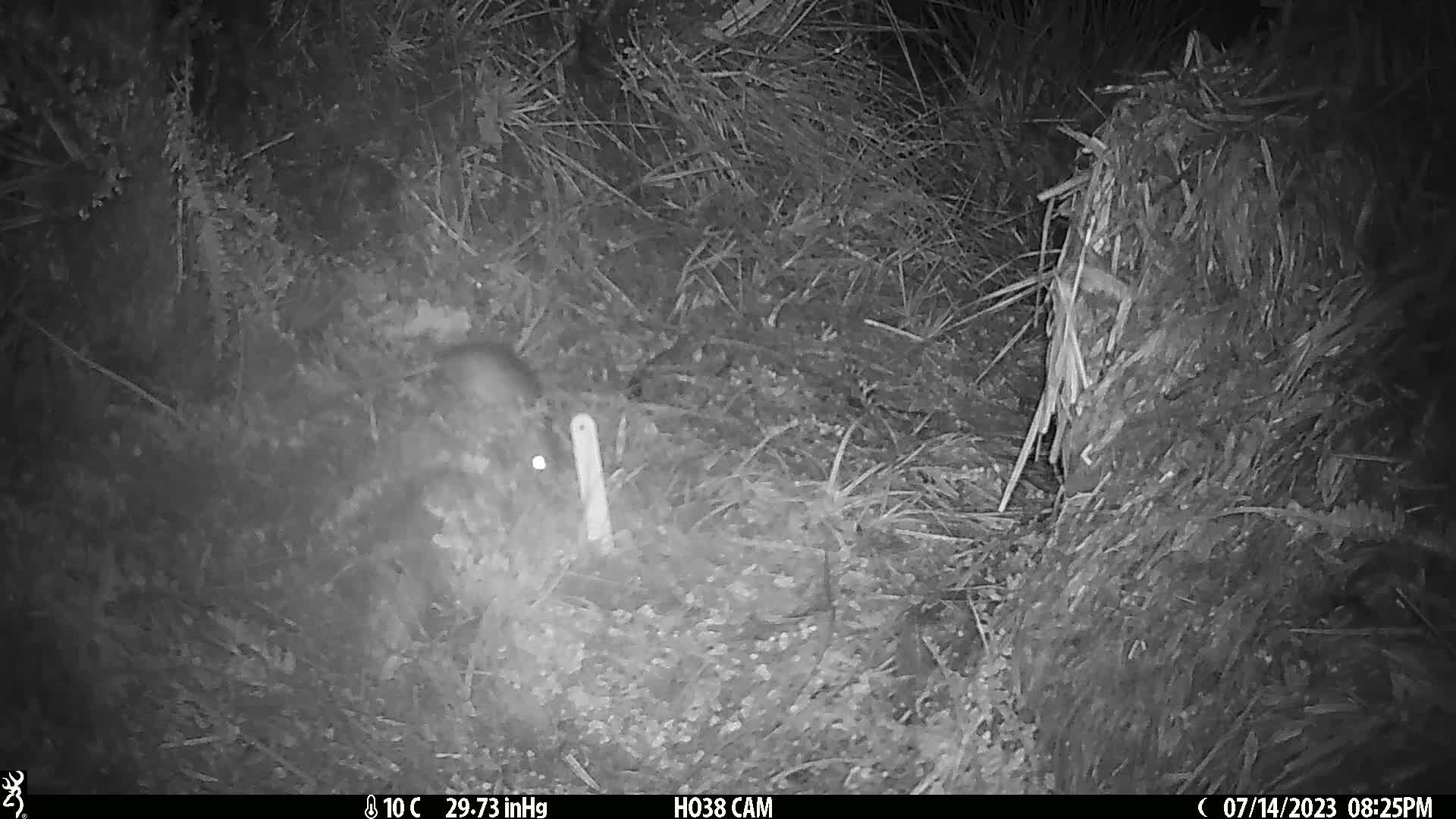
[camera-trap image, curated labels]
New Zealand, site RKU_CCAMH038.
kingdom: Animalia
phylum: Chordata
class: Mammalia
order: Rodentia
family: Muridae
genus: Rattus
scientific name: Rattus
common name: rat